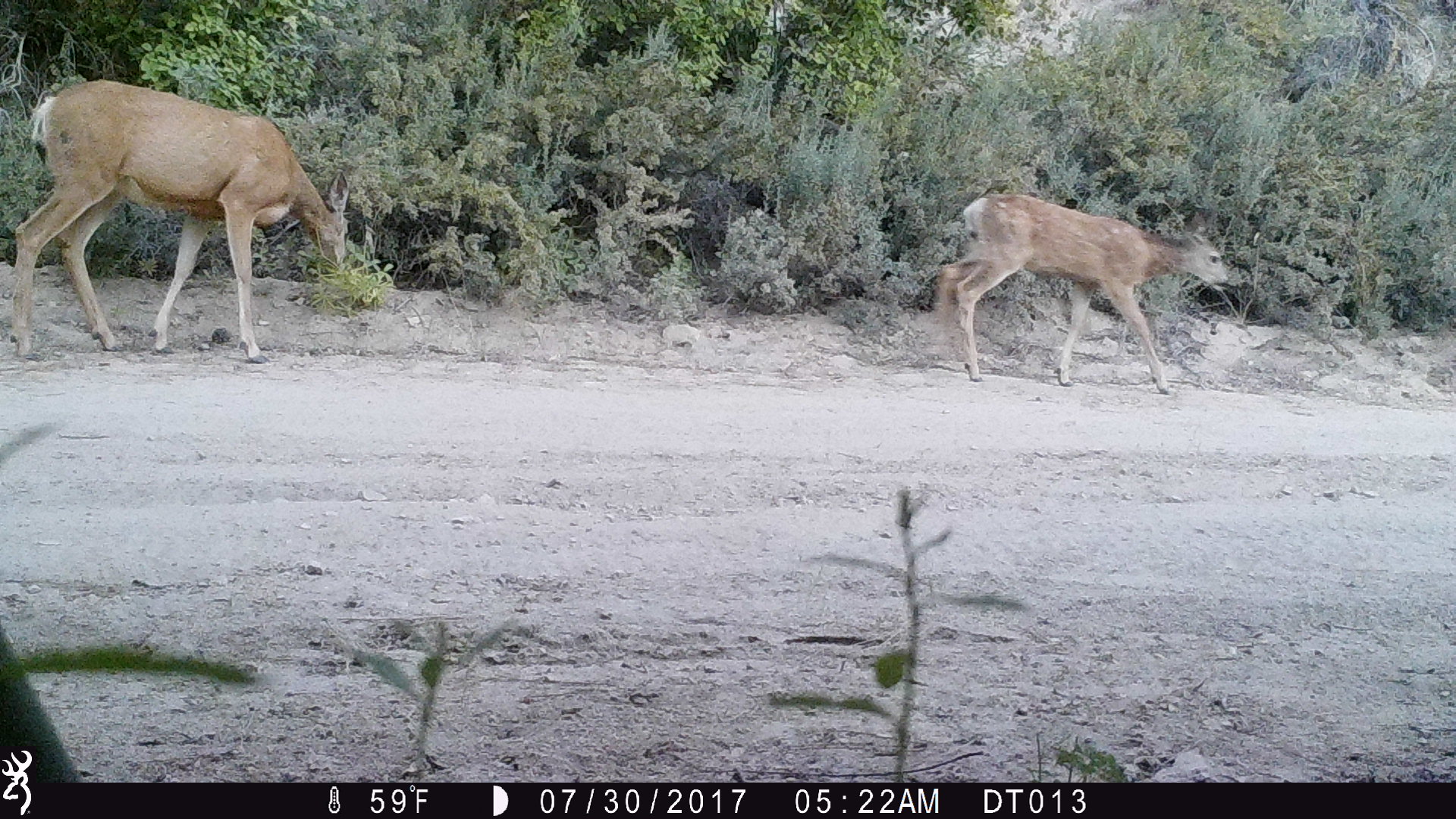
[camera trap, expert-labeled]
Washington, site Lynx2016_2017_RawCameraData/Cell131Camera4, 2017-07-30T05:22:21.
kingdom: Animalia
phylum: Chordata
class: Mammalia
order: Artiodactyla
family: Cervidae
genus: Odocoileus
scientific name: Odocoileus hemionus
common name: mule deer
Odocoileus hemionus (mule deer). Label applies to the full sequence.